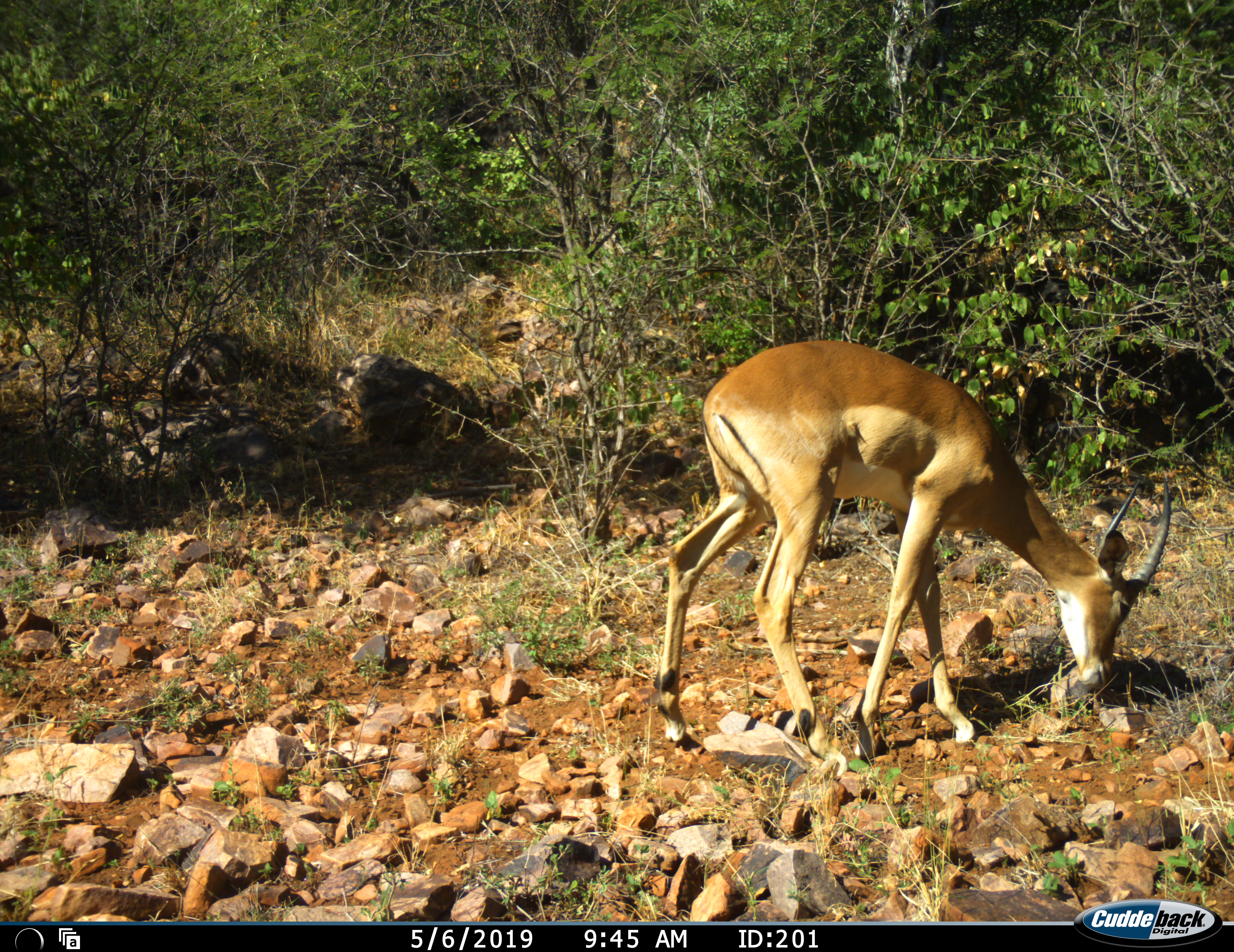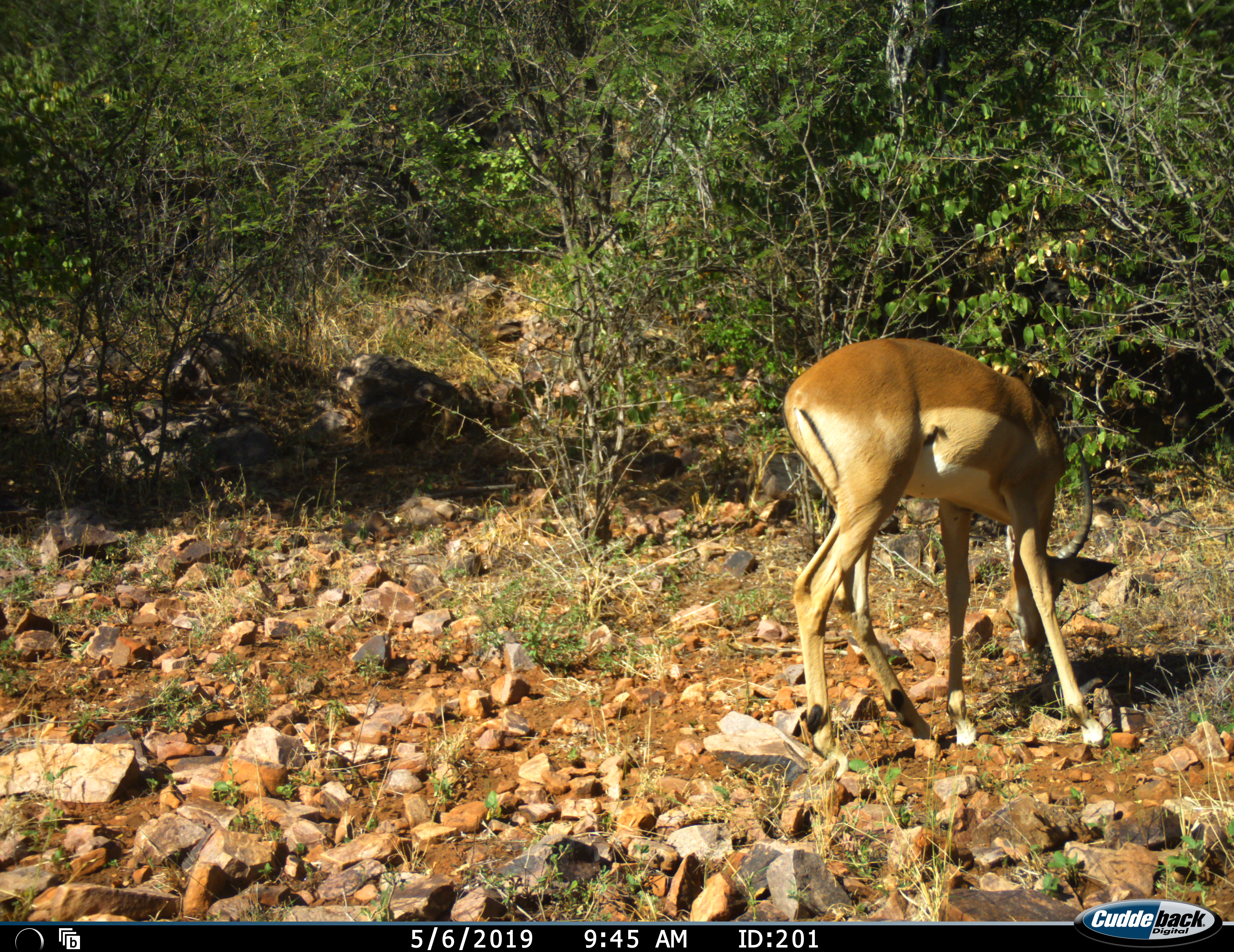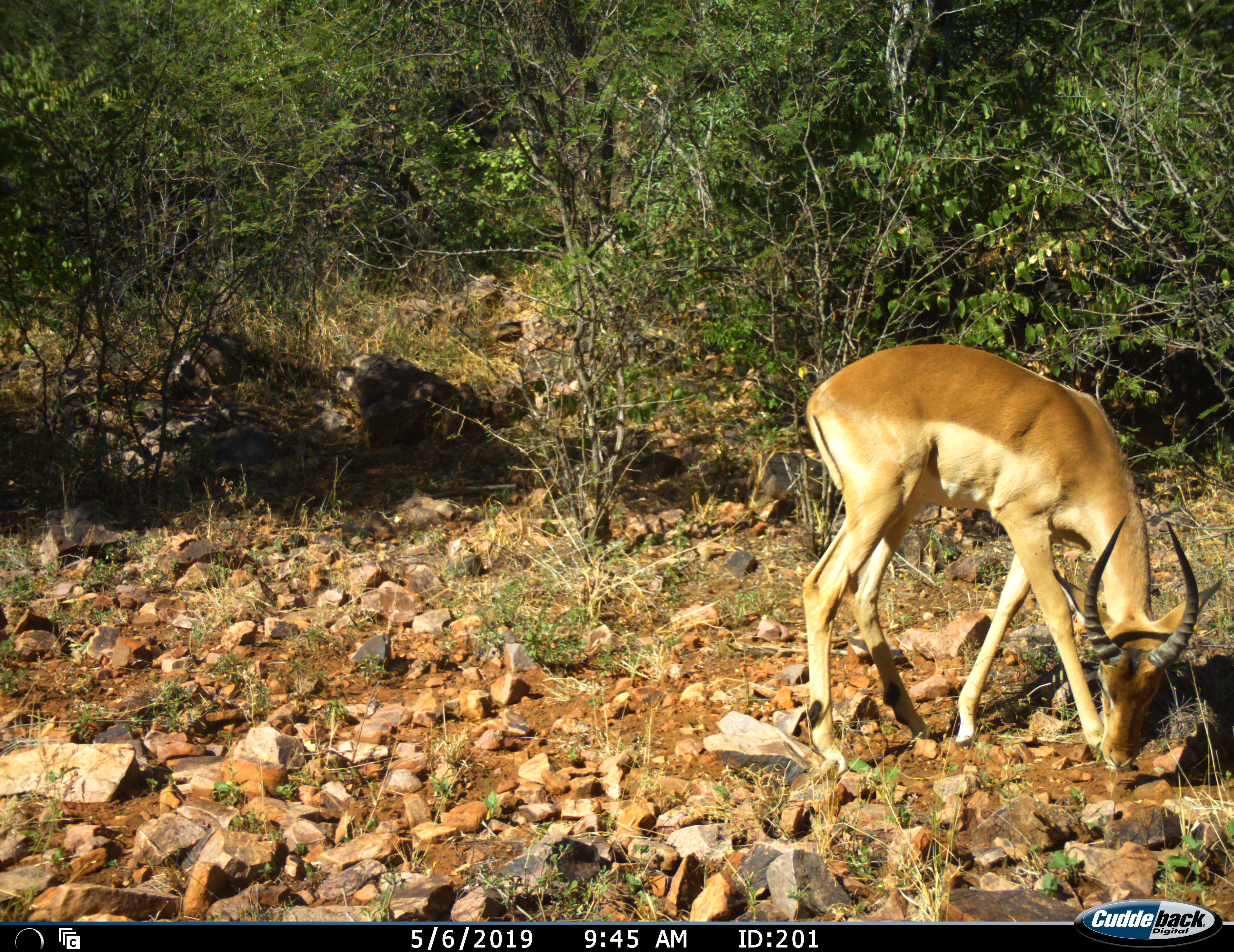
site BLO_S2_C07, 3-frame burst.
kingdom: Animalia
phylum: Chordata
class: Mammalia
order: Artiodactyla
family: Bovidae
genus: Aepyceros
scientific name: Aepyceros melampus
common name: impala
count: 1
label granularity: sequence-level